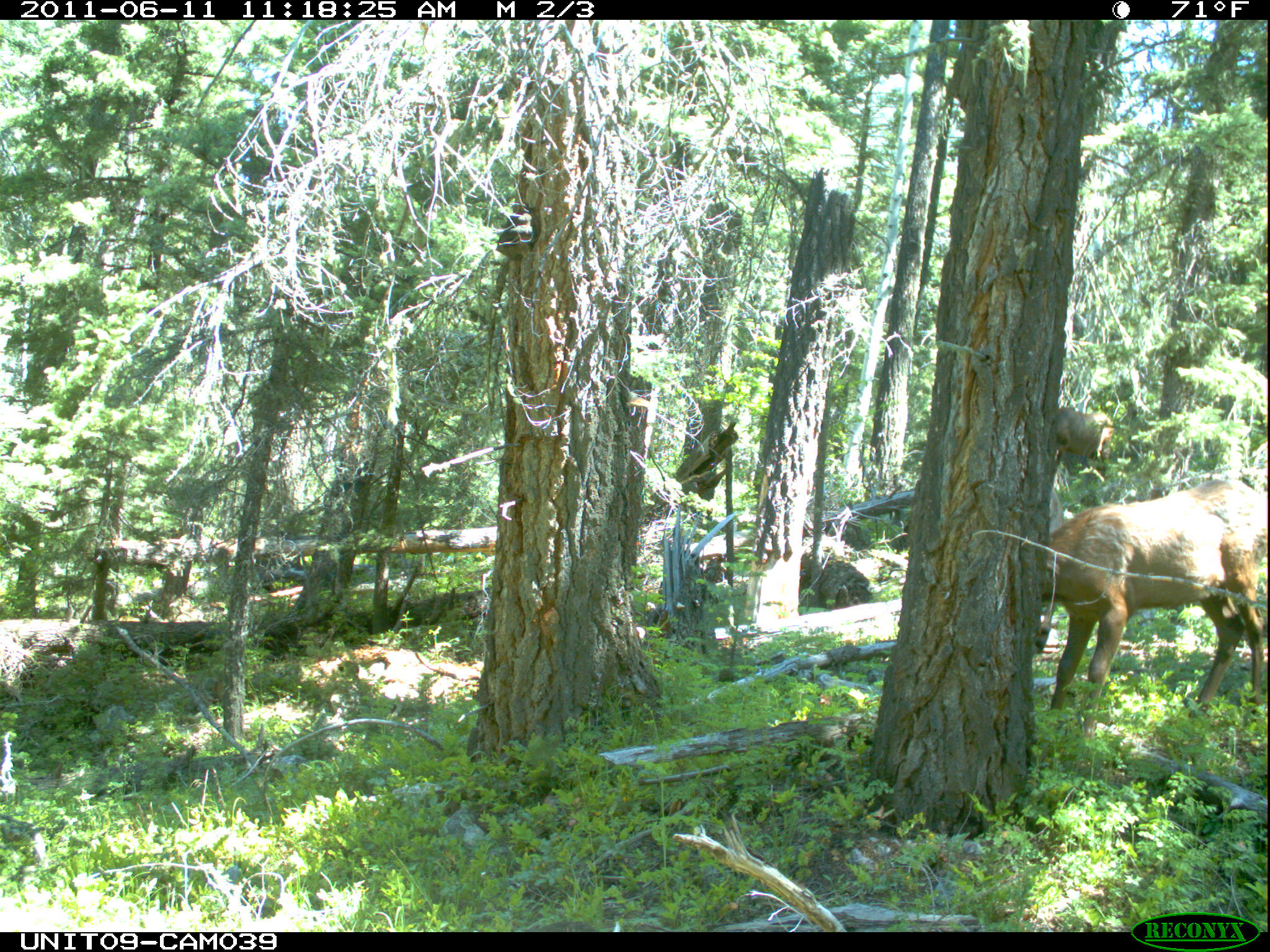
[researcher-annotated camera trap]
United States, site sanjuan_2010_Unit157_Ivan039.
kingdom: Animalia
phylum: Chordata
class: Mammalia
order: Artiodactyla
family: Cervidae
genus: Cervus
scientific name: Cervus elaphus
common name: red deer